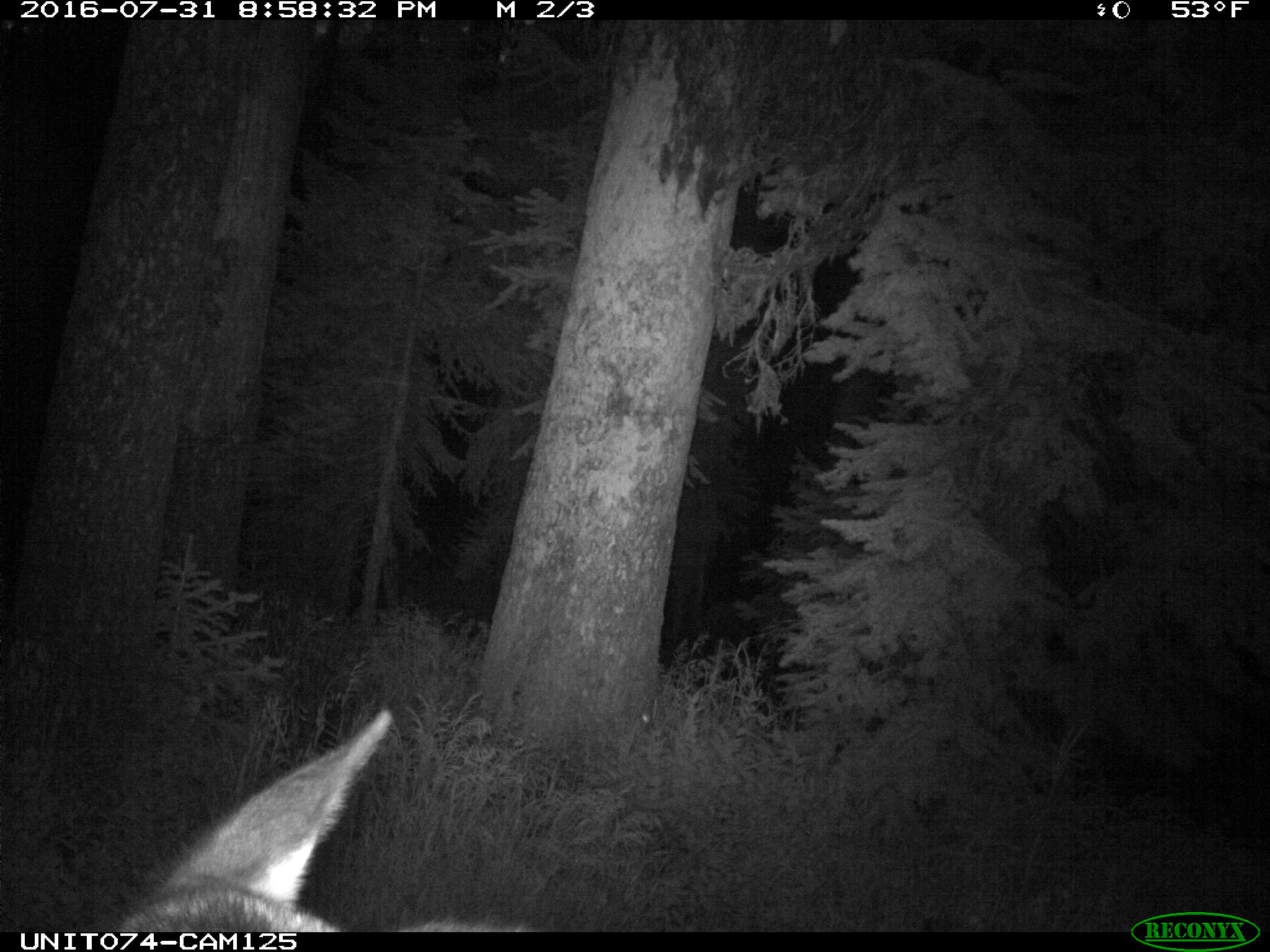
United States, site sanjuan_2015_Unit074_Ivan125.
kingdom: Animalia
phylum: Chordata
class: Mammalia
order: Artiodactyla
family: Cervidae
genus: Cervus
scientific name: Cervus elaphus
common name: red deer